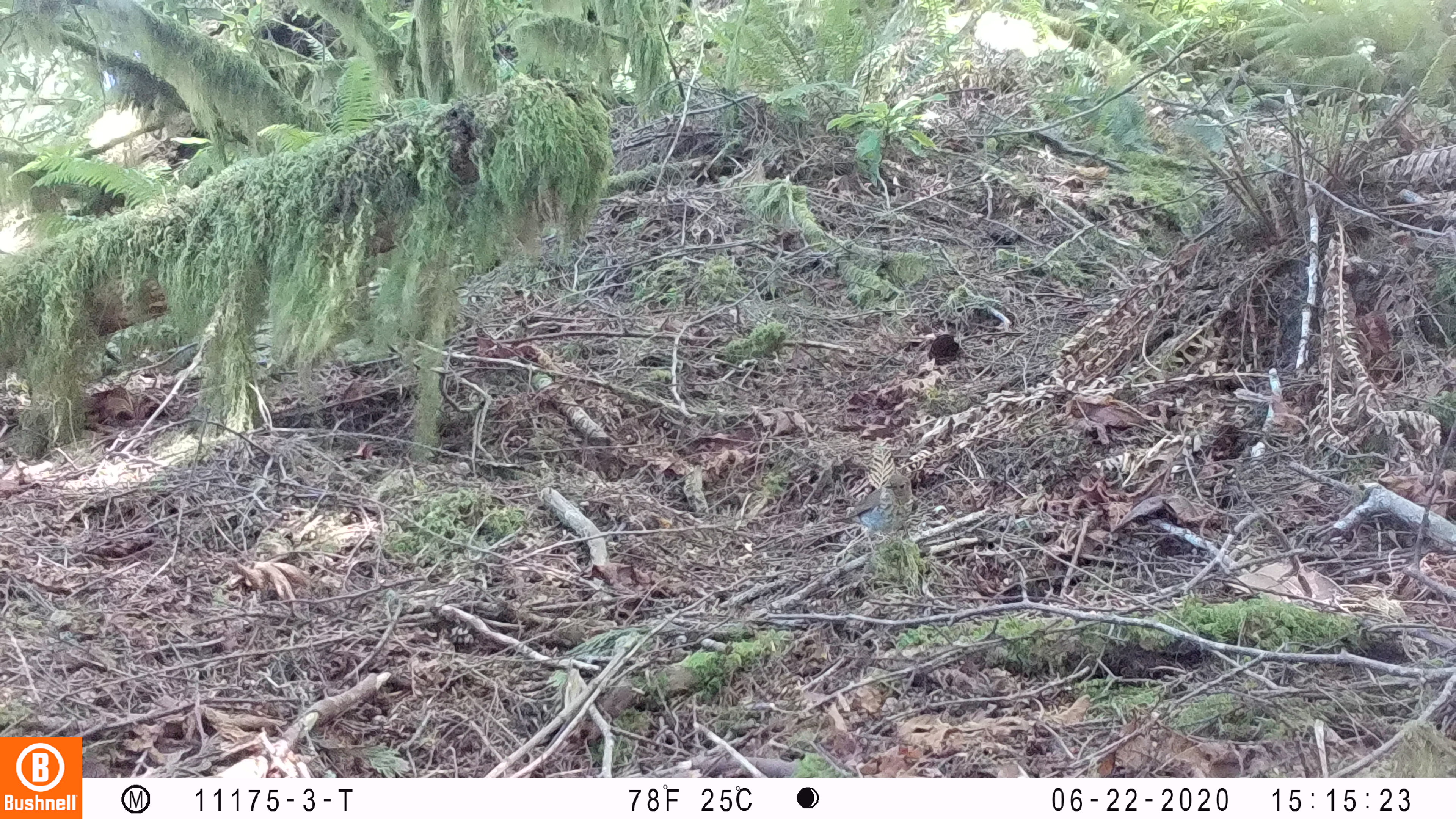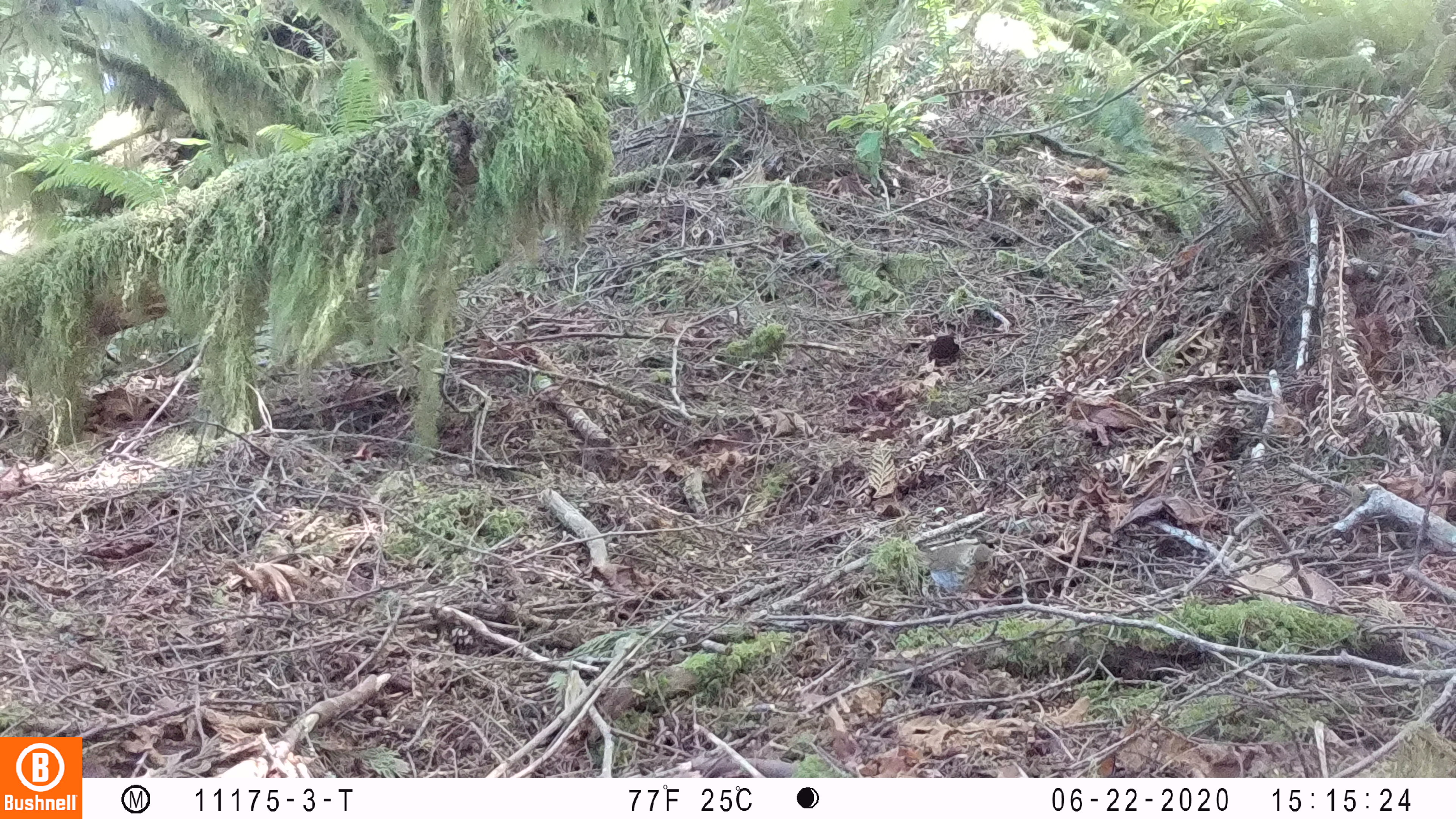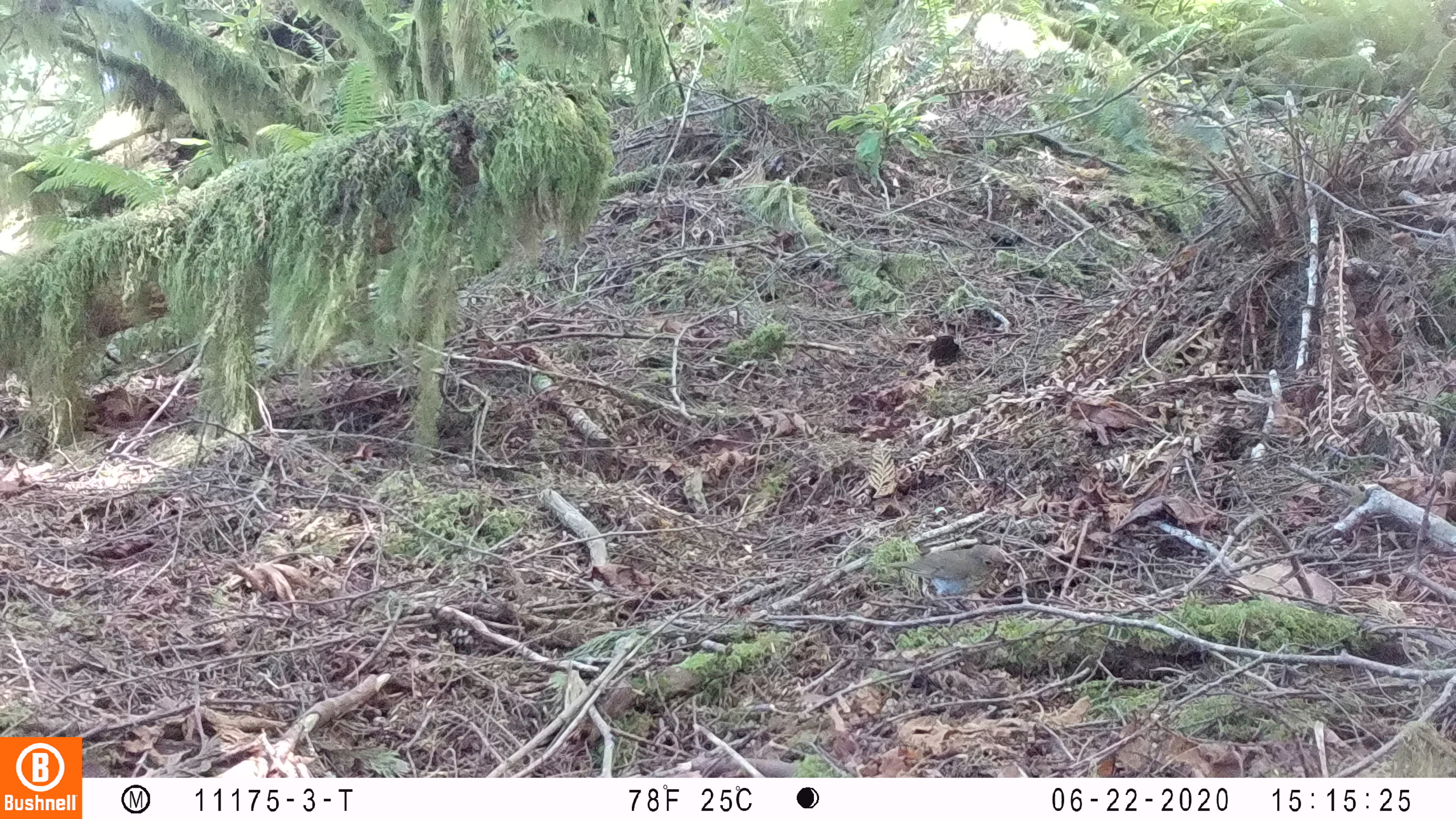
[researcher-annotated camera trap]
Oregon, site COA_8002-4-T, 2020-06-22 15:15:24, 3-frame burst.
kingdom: Animalia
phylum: Chordata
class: Aves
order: Passeriformes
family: Turdidae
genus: Catharus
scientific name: Catharus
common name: brown thrushes and nightingale-thrushes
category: catharus species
Catharus species (brown thrushes and nightingale-thrushes) (Catharus).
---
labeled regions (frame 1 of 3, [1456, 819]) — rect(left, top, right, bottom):
catharus species: rect(815, 471, 926, 560)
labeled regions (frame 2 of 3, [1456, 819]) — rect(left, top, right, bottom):
catharus species: rect(904, 537, 1003, 620)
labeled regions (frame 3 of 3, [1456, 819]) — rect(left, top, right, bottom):
catharus species: rect(871, 540, 1019, 621)